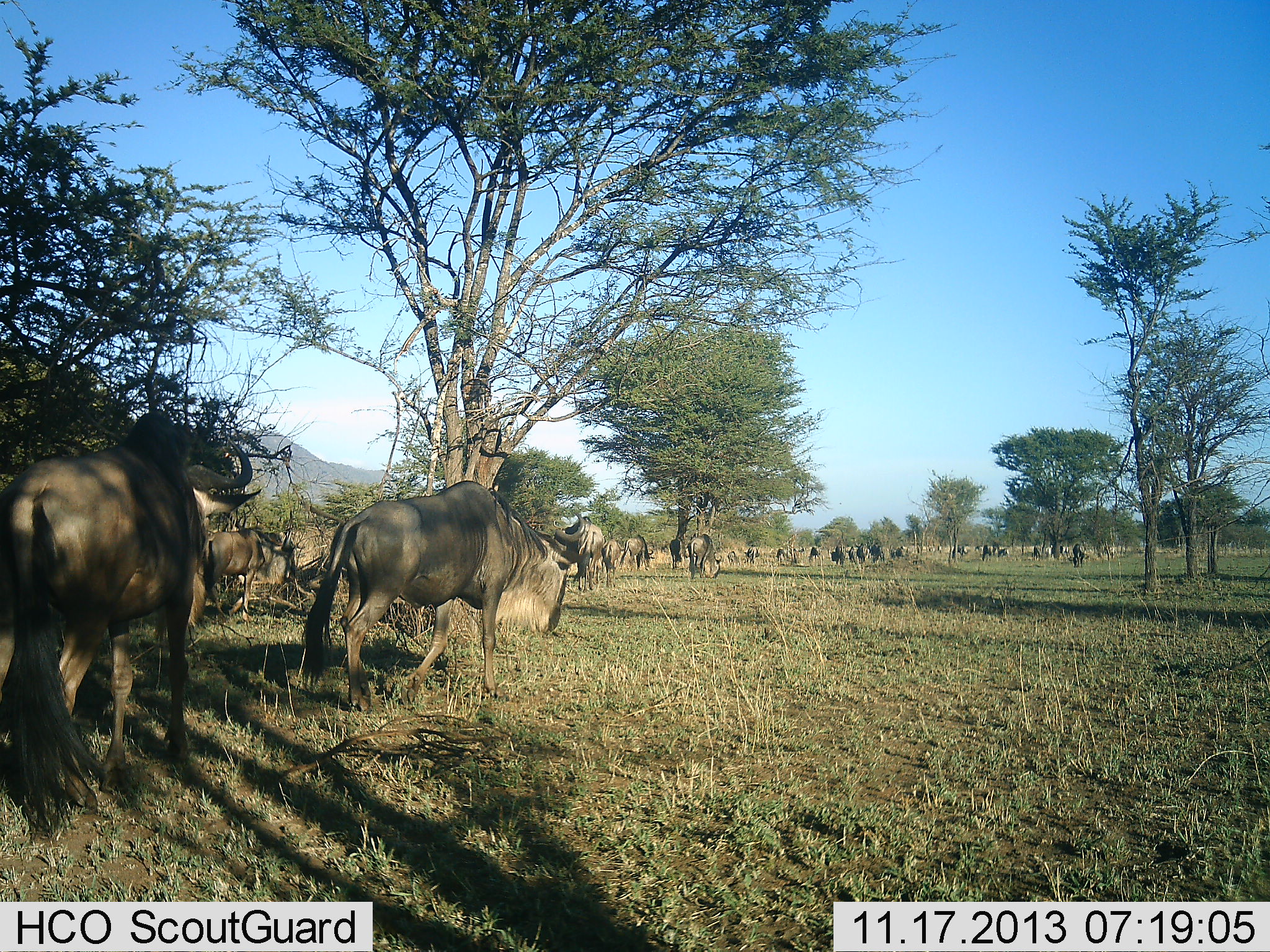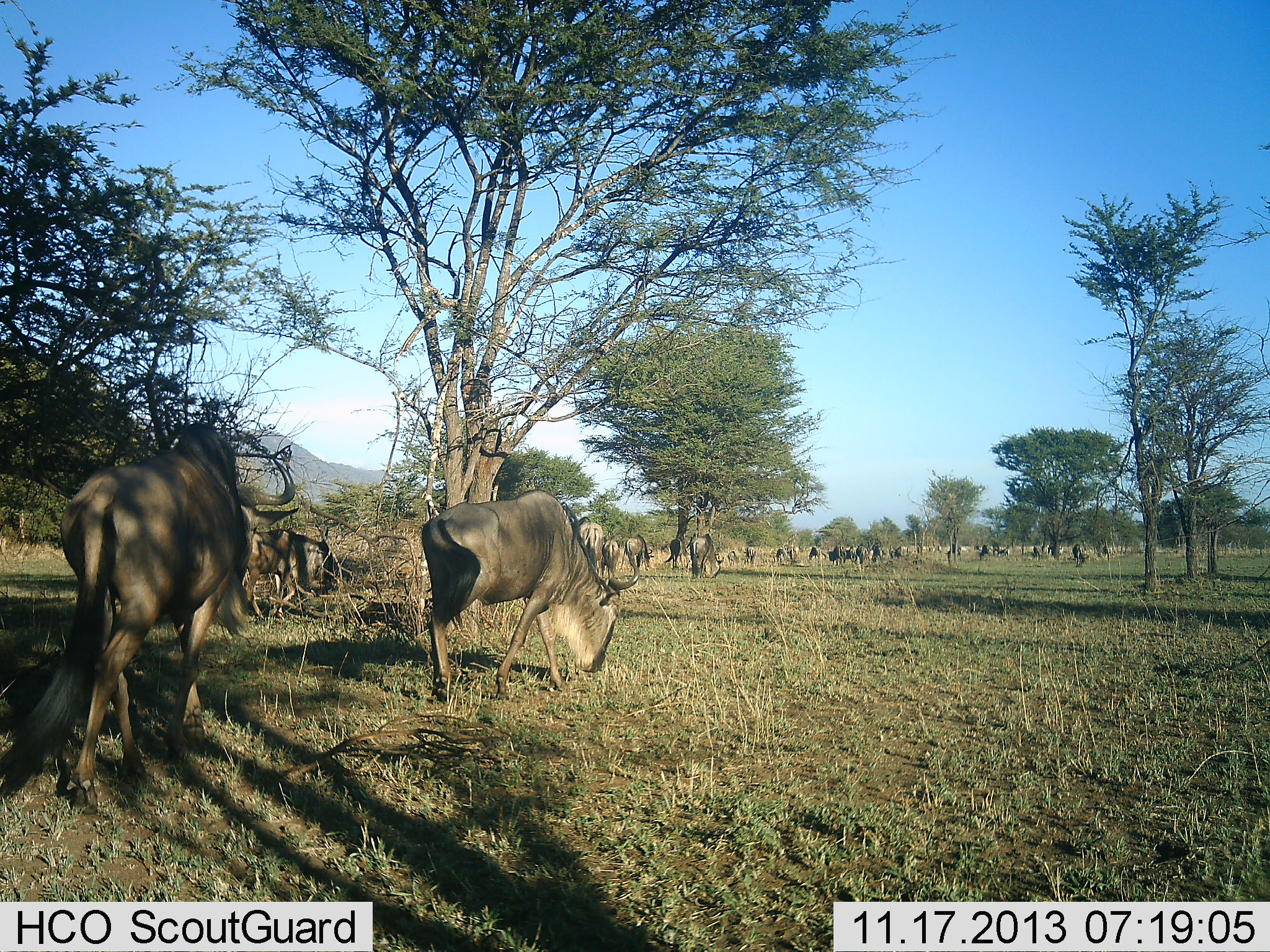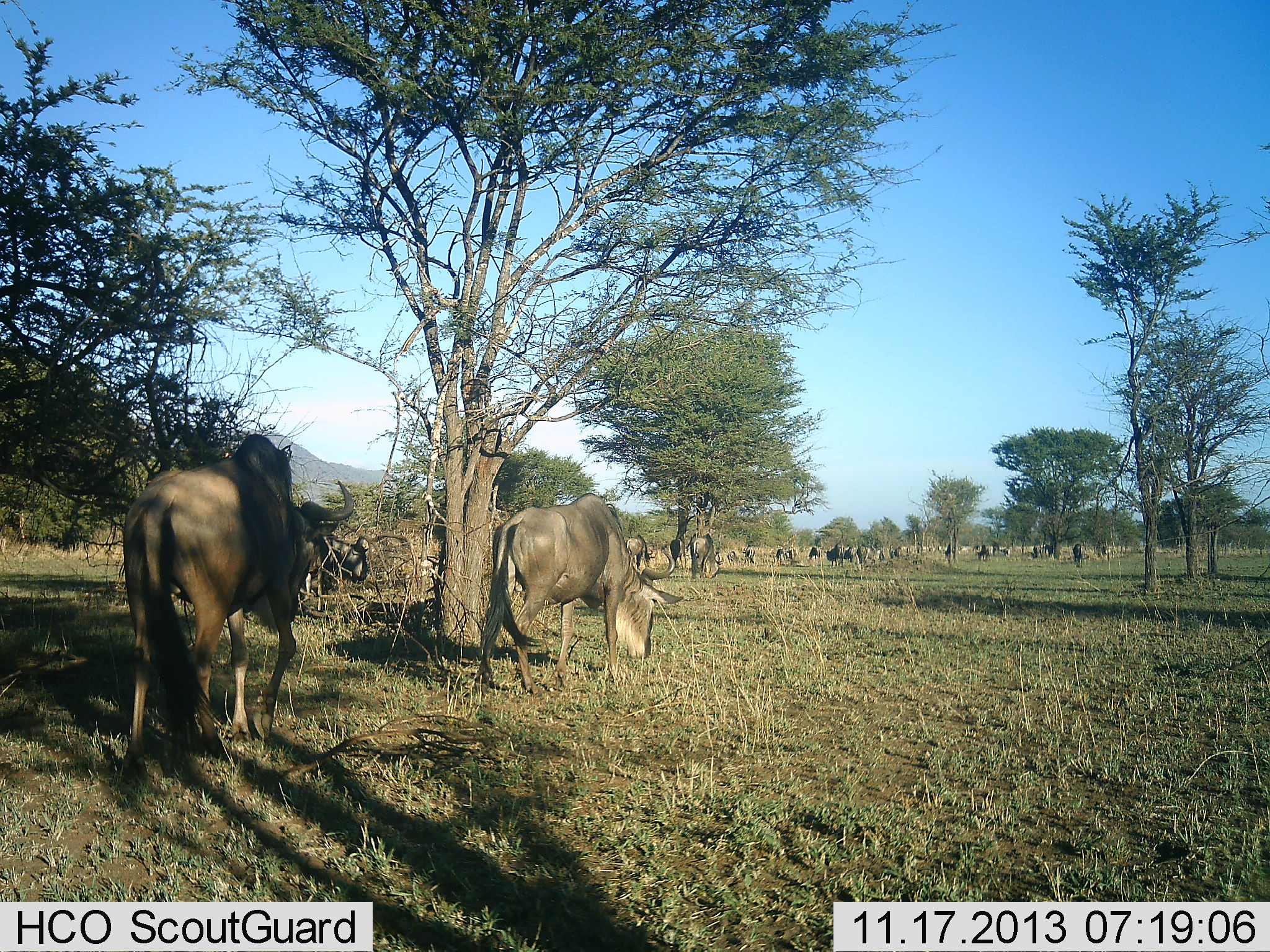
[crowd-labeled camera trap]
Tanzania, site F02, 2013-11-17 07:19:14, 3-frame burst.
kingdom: Animalia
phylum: Chordata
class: Mammalia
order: Artiodactyla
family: Bovidae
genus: Connochaetes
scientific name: Connochaetes taurinus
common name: blue wildebeest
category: wildebeest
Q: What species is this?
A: Wildebeest (blue wildebeest) (Connochaetes taurinus).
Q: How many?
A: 11-50.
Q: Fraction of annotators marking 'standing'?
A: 40%.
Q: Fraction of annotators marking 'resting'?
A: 4%.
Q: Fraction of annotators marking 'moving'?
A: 89%.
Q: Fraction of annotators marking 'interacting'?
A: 4%.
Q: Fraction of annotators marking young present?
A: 2%.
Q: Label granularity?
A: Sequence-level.